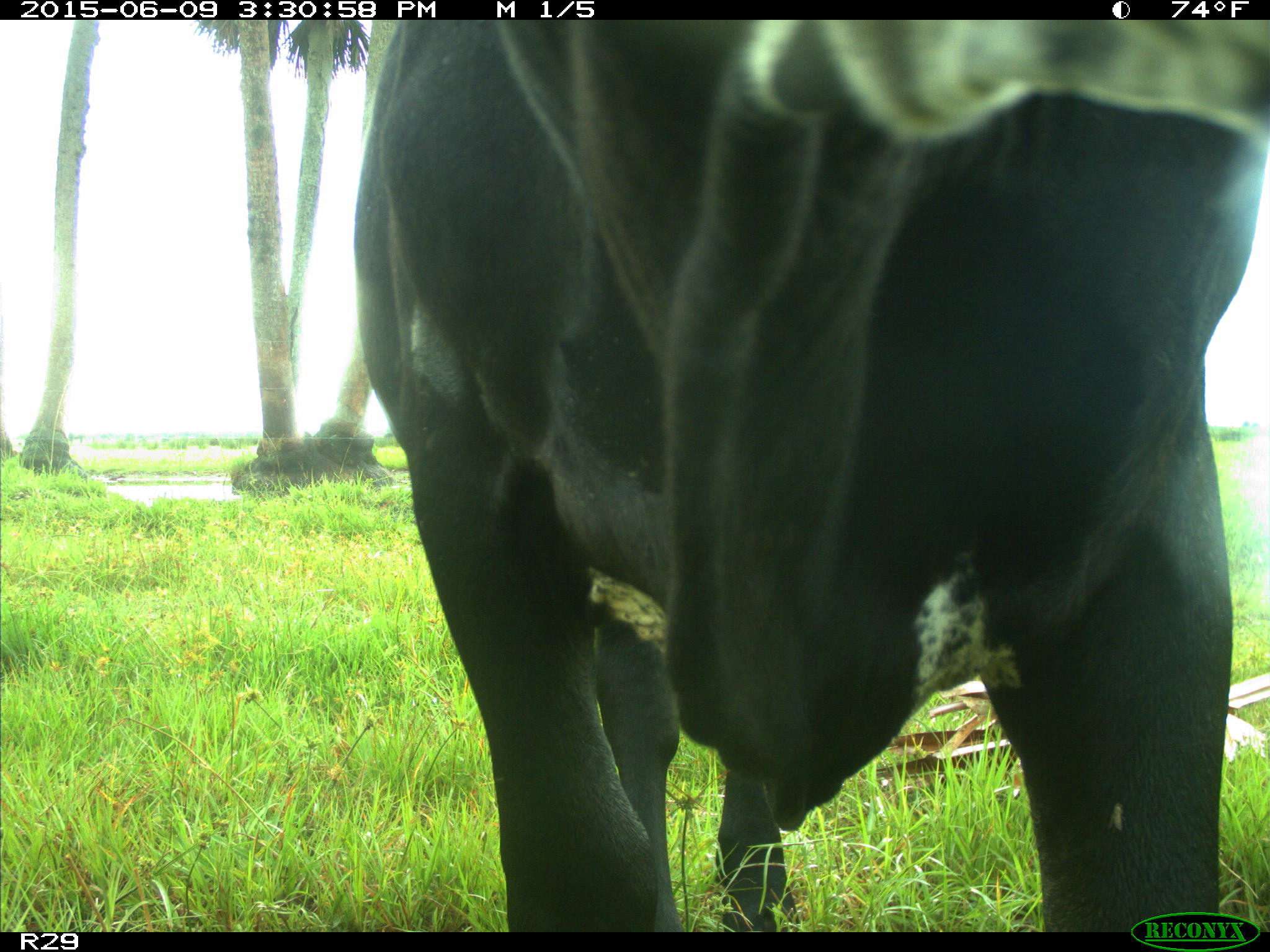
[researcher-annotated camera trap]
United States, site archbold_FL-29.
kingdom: Animalia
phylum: Chordata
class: Mammalia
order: Artiodactyla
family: Bovidae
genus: Bos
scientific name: Bos taurus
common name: domestic cow